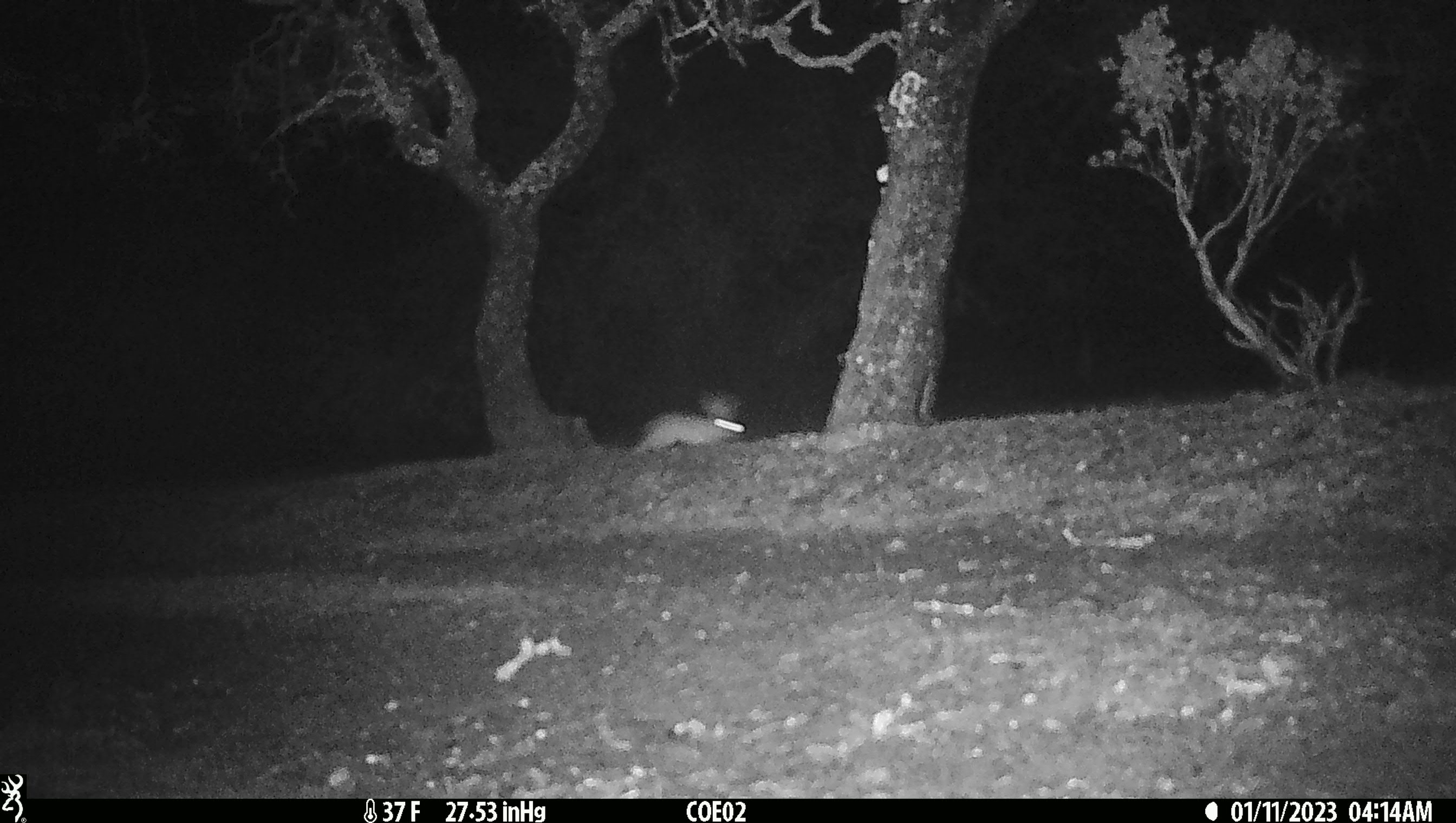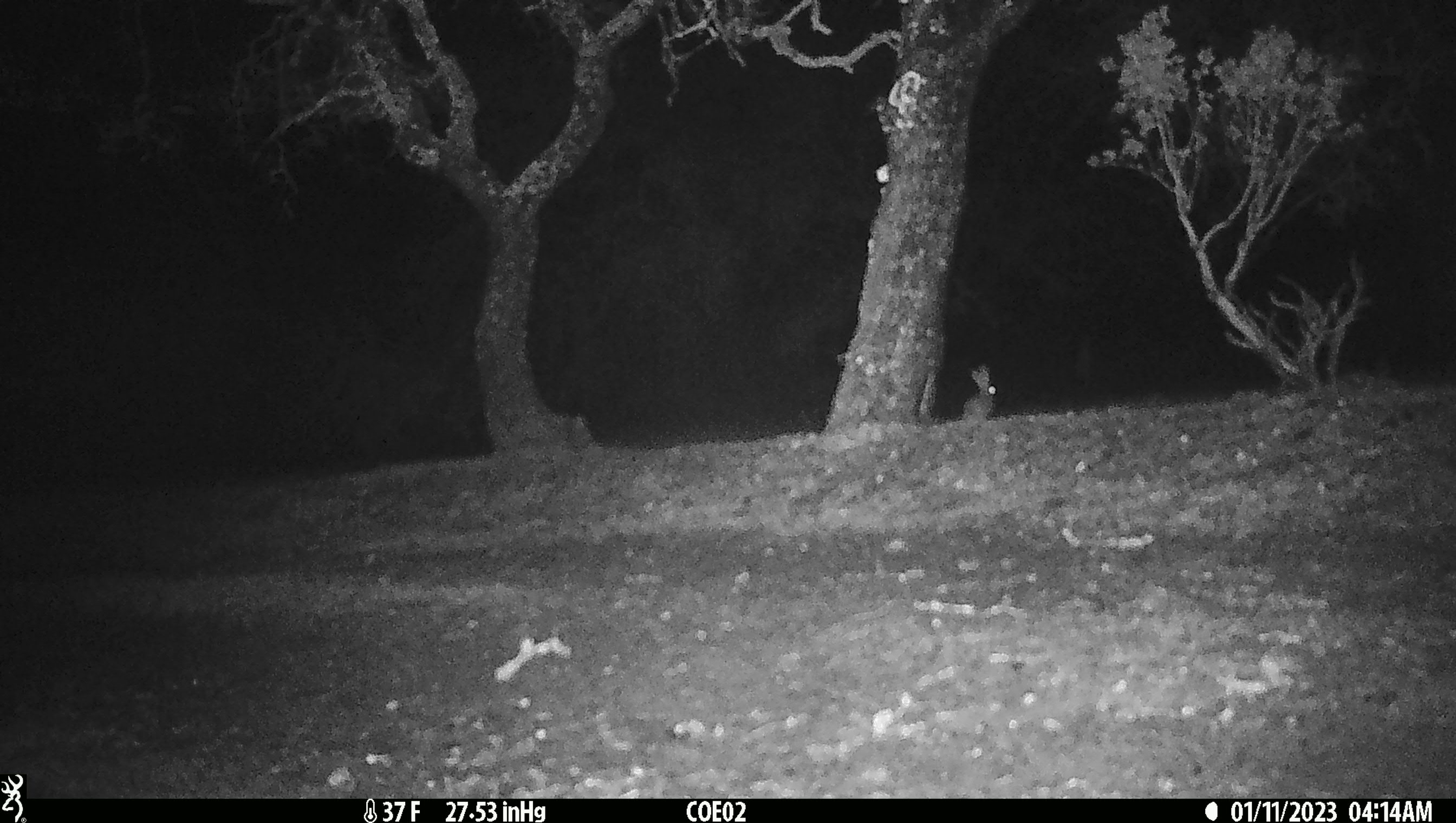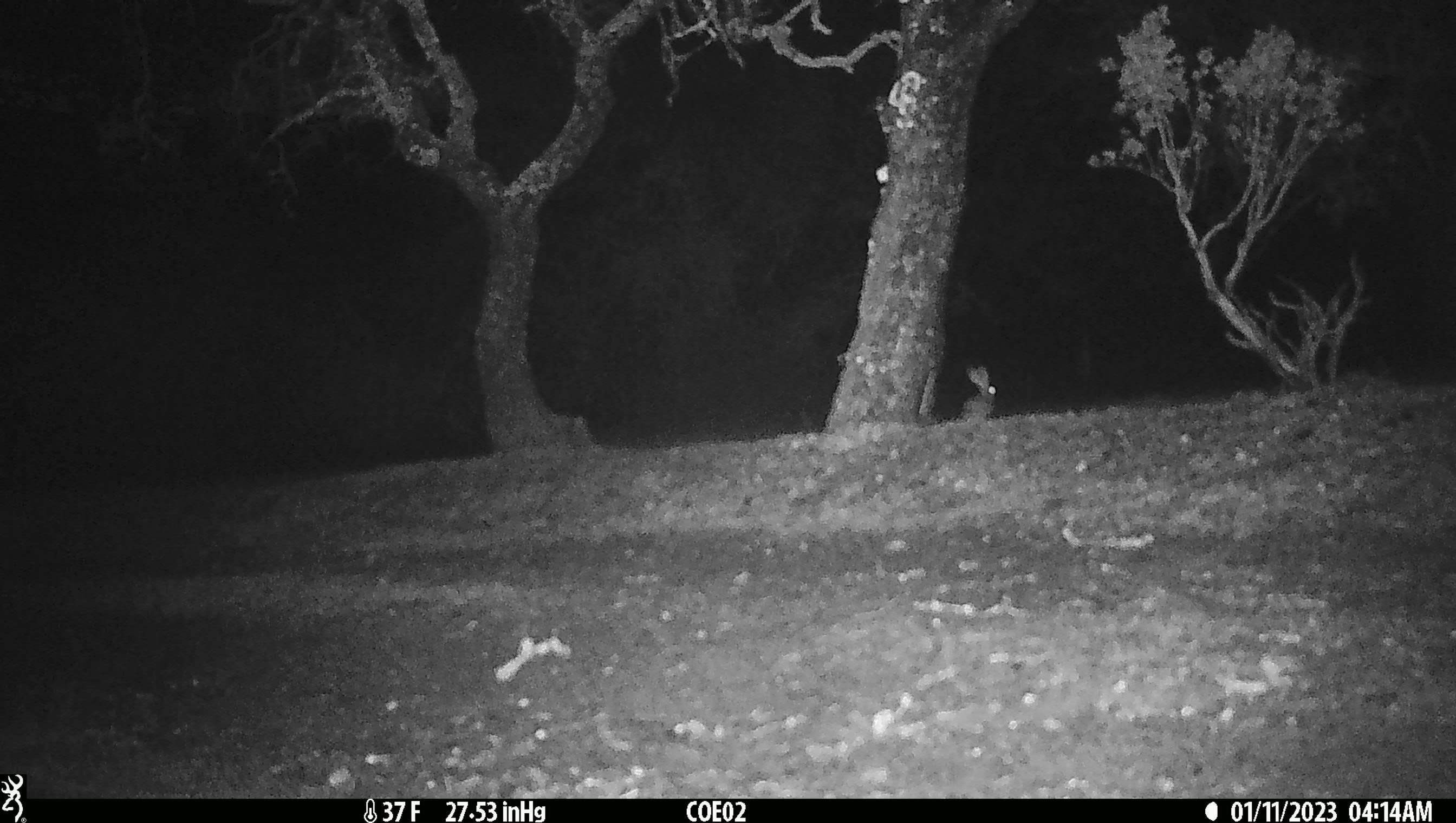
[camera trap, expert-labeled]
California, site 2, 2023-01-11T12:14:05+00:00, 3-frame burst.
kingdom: Animalia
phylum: Chordata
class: Mammalia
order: Lagomorpha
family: Leporidae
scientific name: Leporidae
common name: rabbit